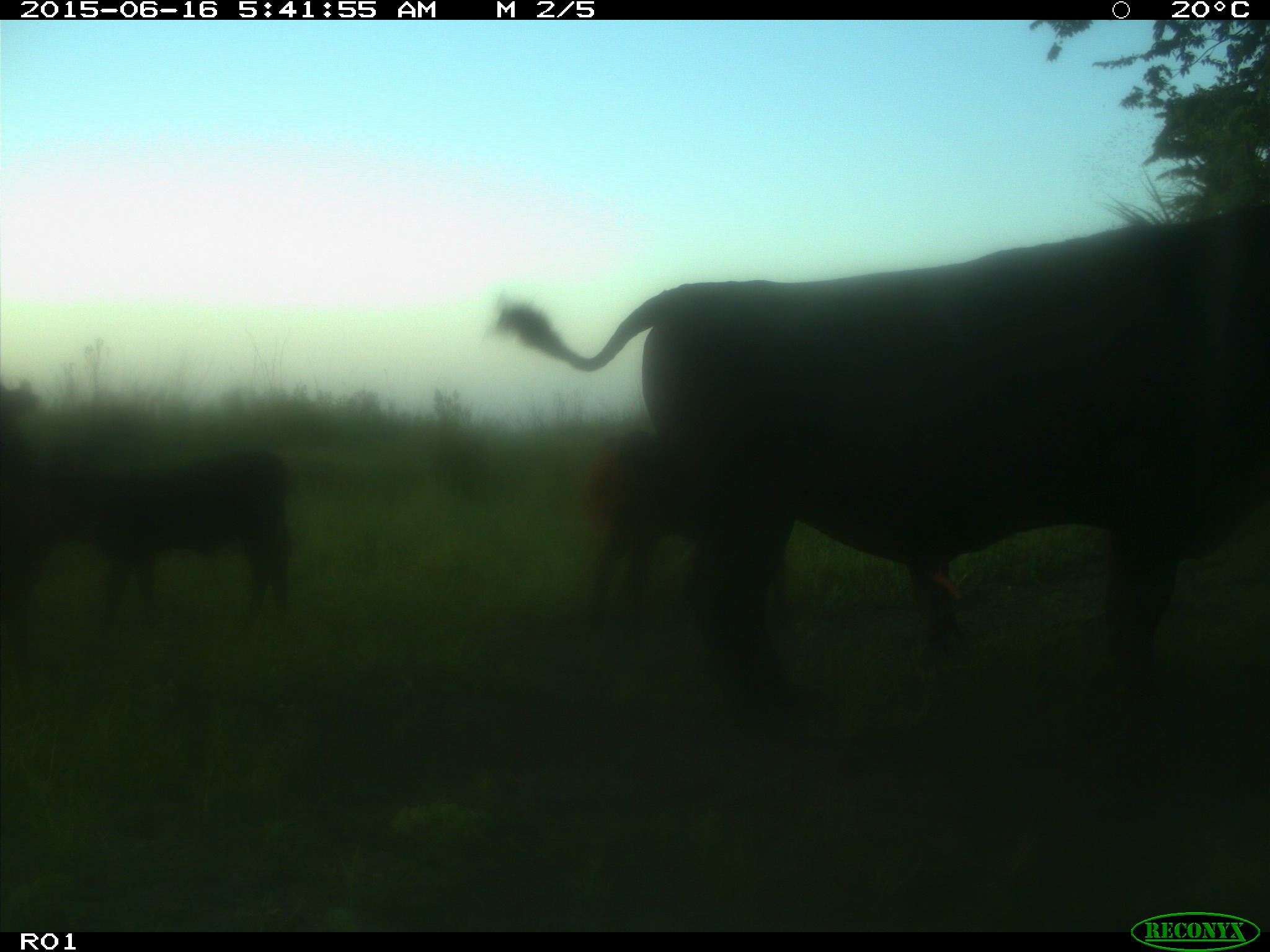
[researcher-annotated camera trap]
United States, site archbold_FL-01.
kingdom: Animalia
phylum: Chordata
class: Mammalia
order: Artiodactyla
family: Bovidae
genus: Bos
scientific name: Bos taurus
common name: domestic cow